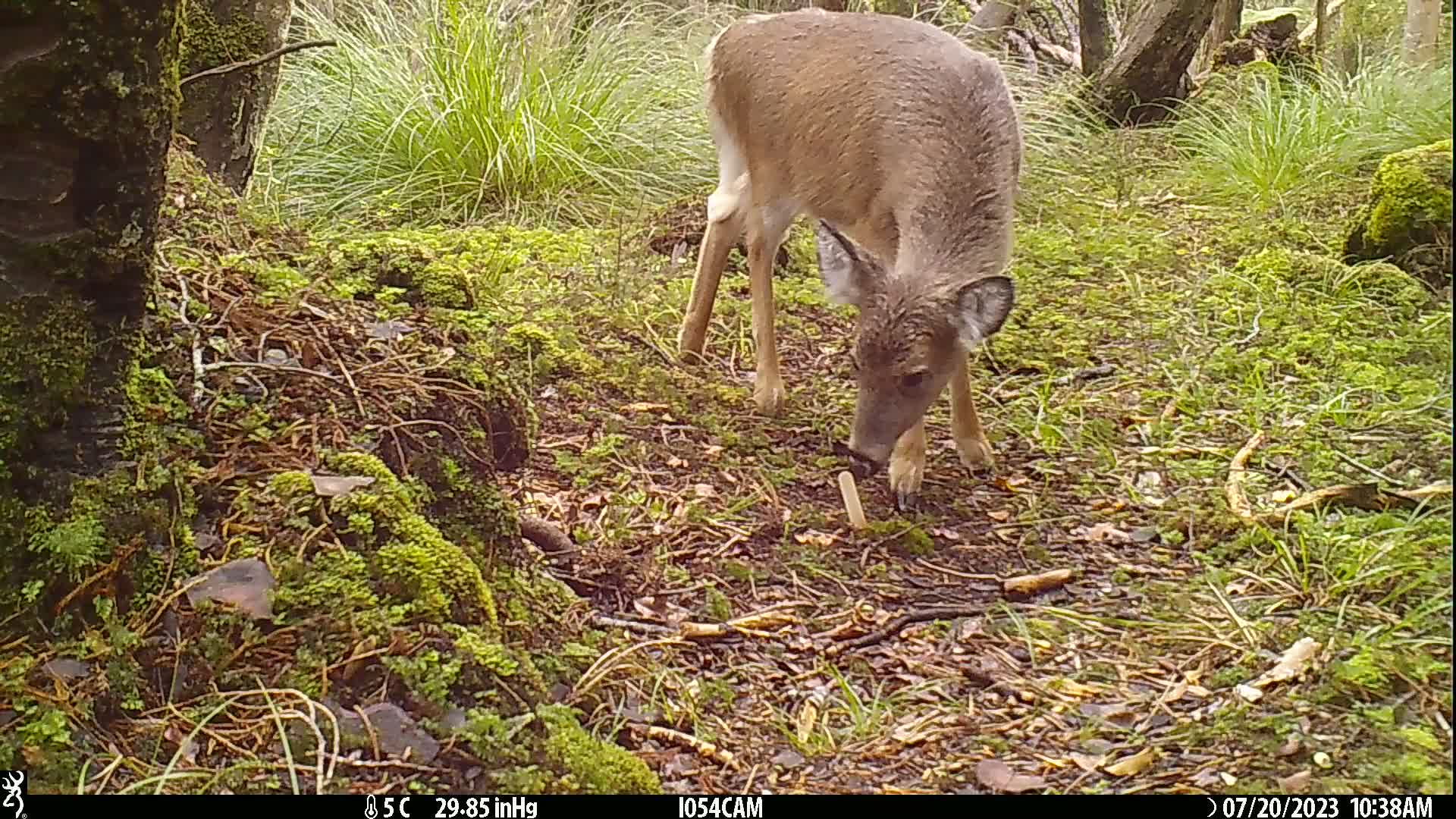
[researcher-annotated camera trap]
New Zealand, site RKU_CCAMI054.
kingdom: Animalia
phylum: Chordata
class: Mammalia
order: Artiodactyla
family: Cervidae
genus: Odocoileus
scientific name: Odocoileus virginianus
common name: white-tailed deer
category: white tailed deer